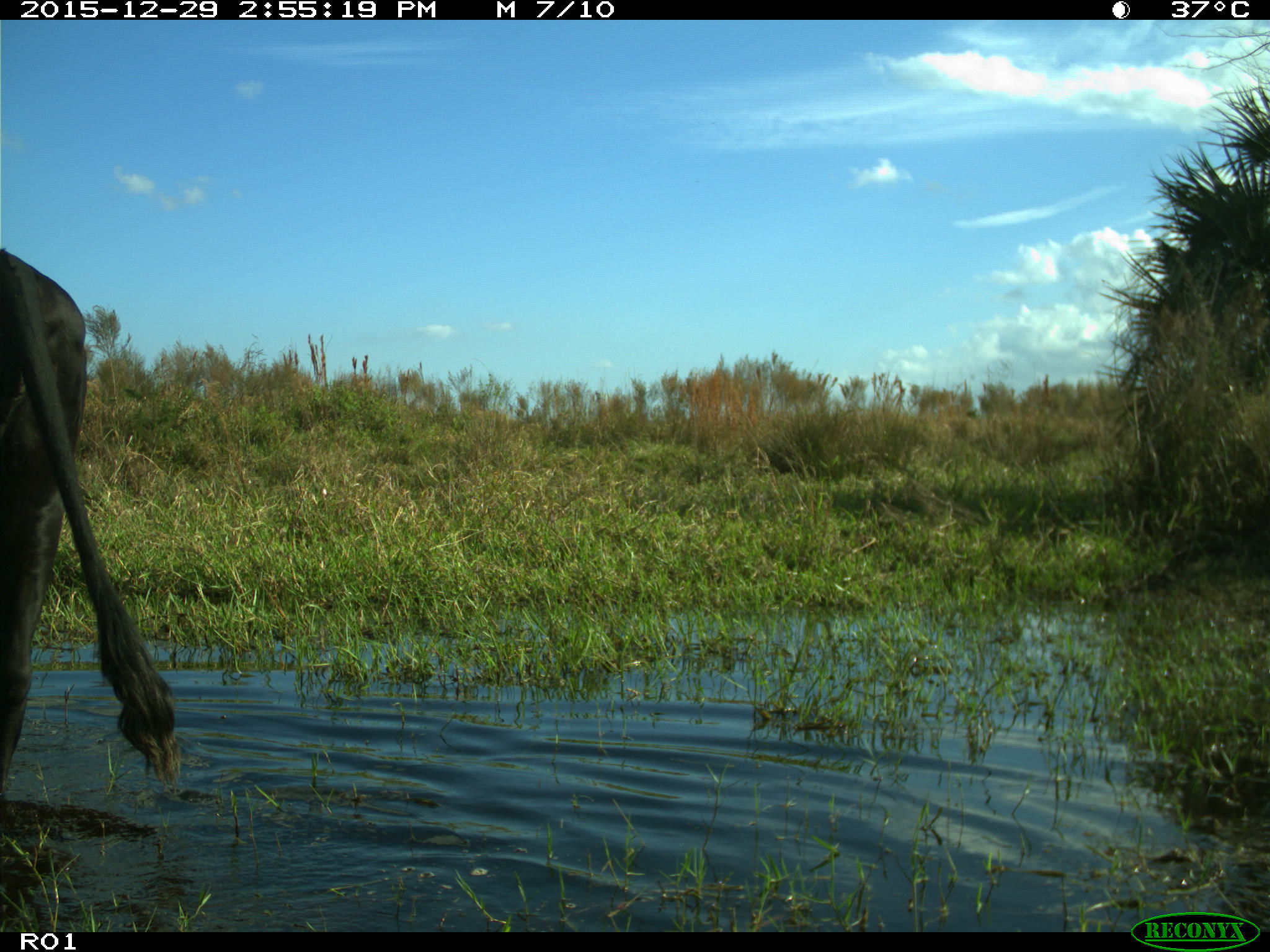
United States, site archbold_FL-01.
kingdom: Animalia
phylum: Chordata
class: Mammalia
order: Artiodactyla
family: Bovidae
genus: Bos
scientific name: Bos taurus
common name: domestic cow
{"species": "Bos taurus (domestic cow)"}